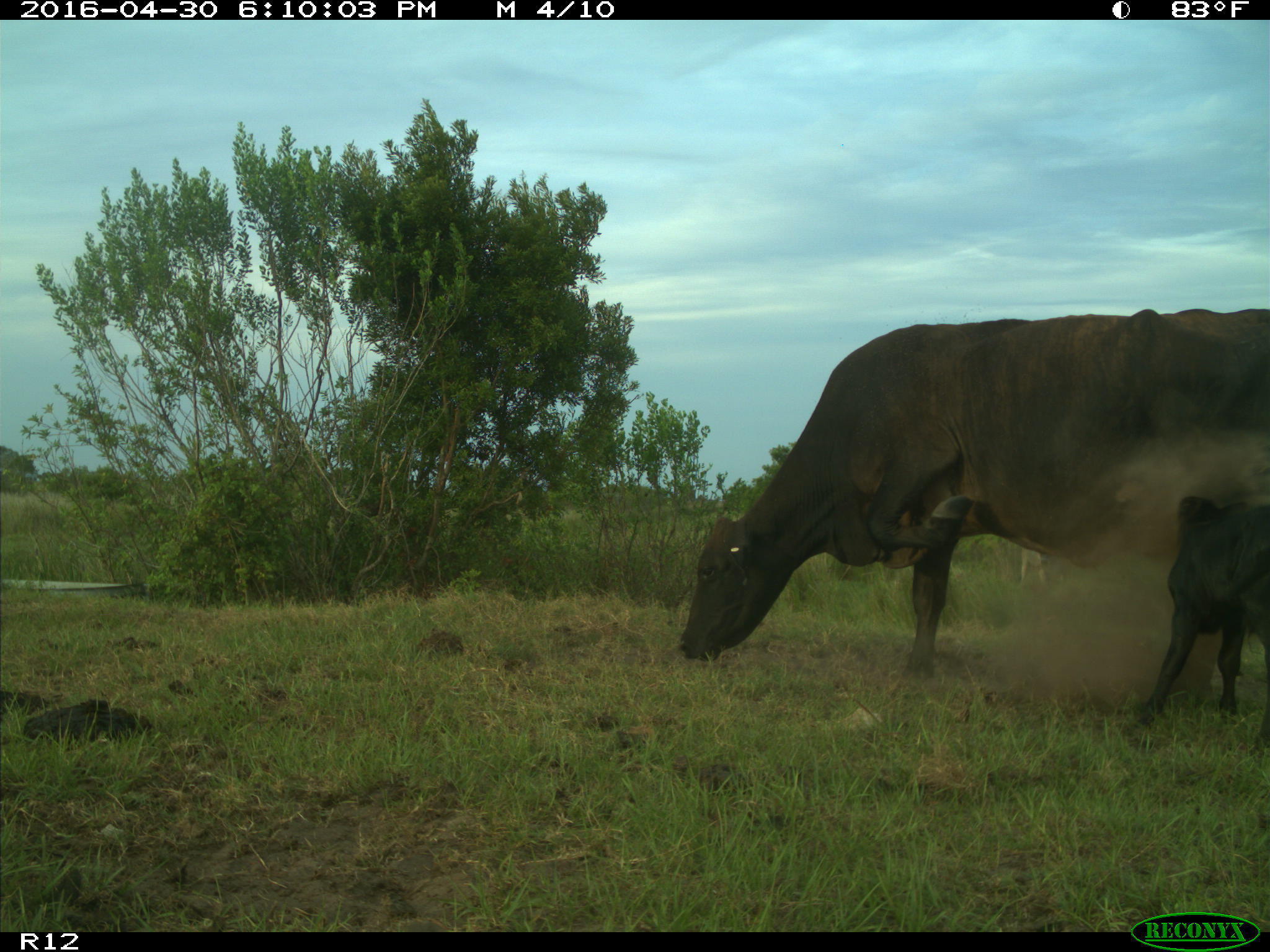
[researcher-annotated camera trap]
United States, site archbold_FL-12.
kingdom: Animalia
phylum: Chordata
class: Mammalia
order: Artiodactyla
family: Bovidae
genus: Bos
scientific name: Bos taurus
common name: domestic cow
Bos taurus (domestic cow).